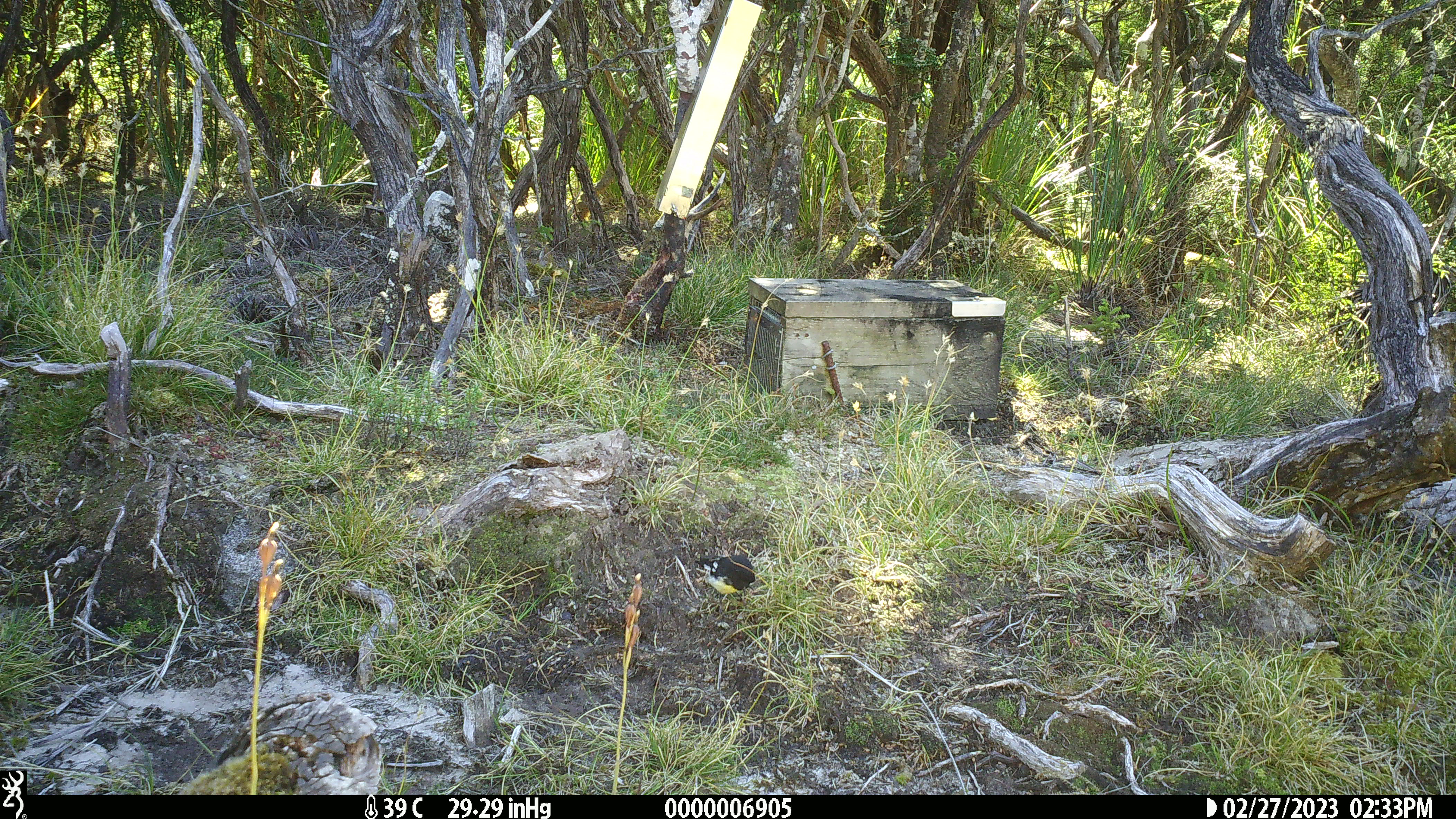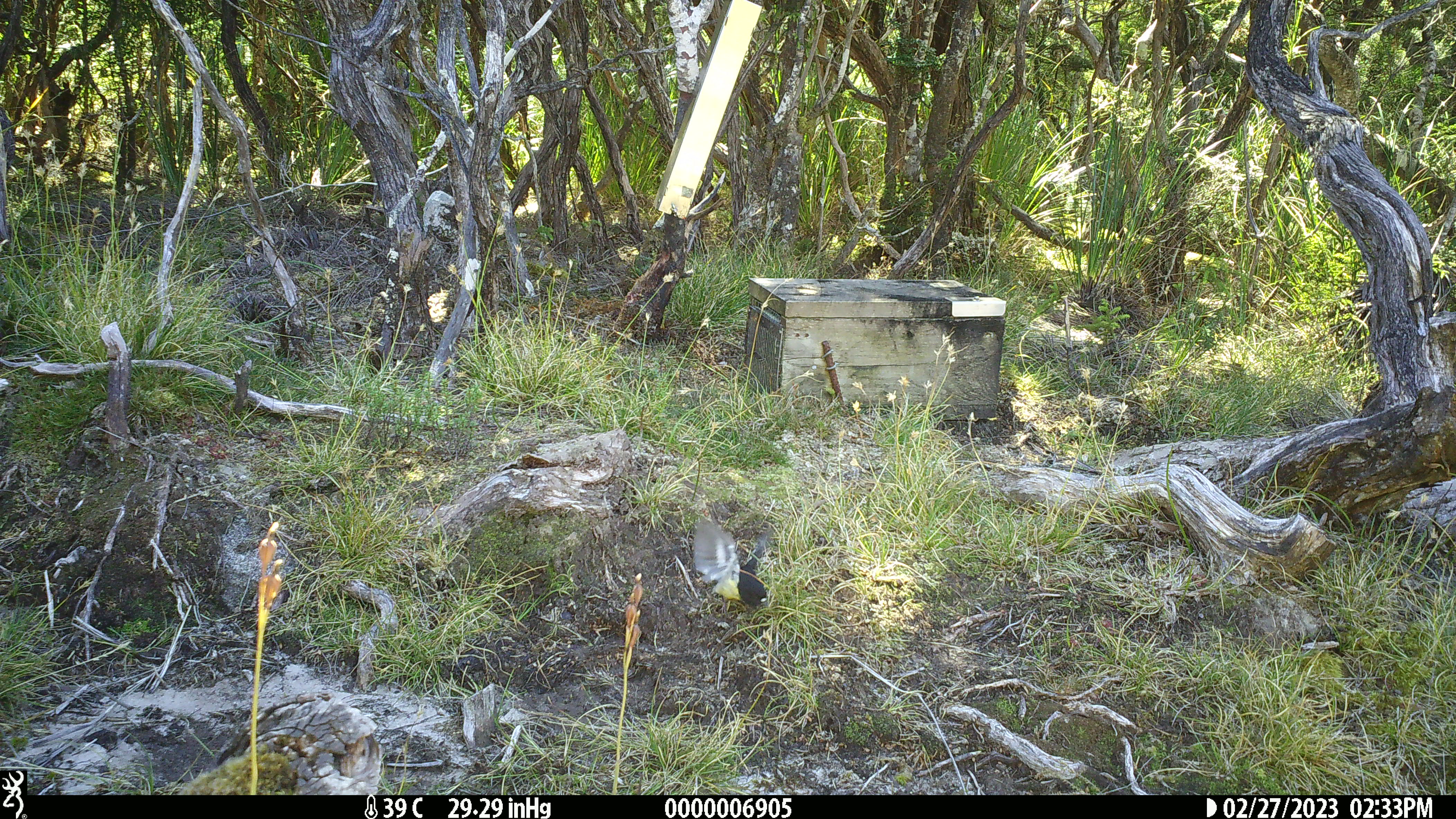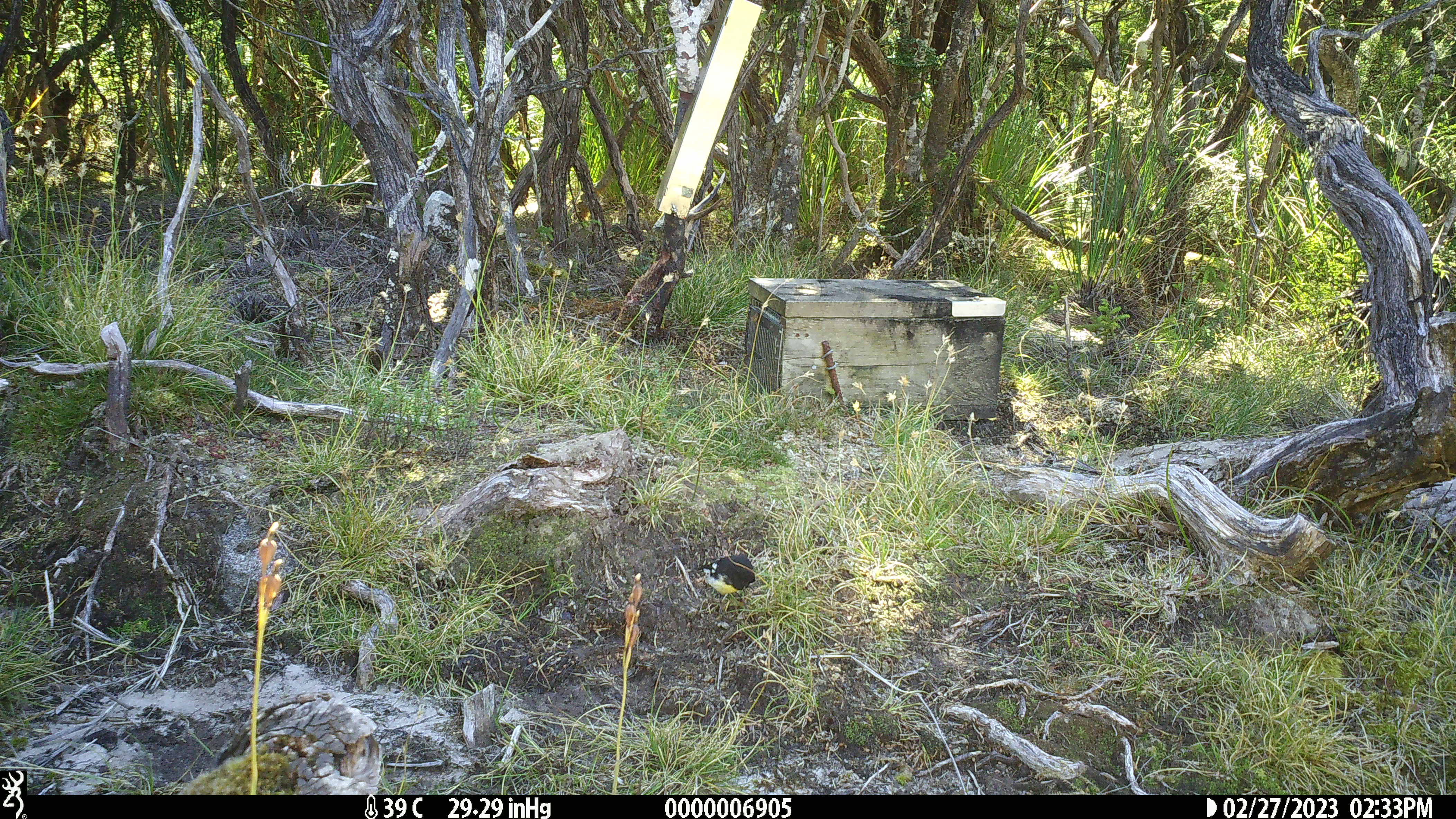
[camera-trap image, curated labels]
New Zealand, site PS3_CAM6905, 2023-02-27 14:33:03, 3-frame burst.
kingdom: Animalia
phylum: Chordata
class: Aves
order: Passeriformes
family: Petroicidae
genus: Petroica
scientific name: Petroica macrocephala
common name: tomtit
Tomtit (Petroica macrocephala).